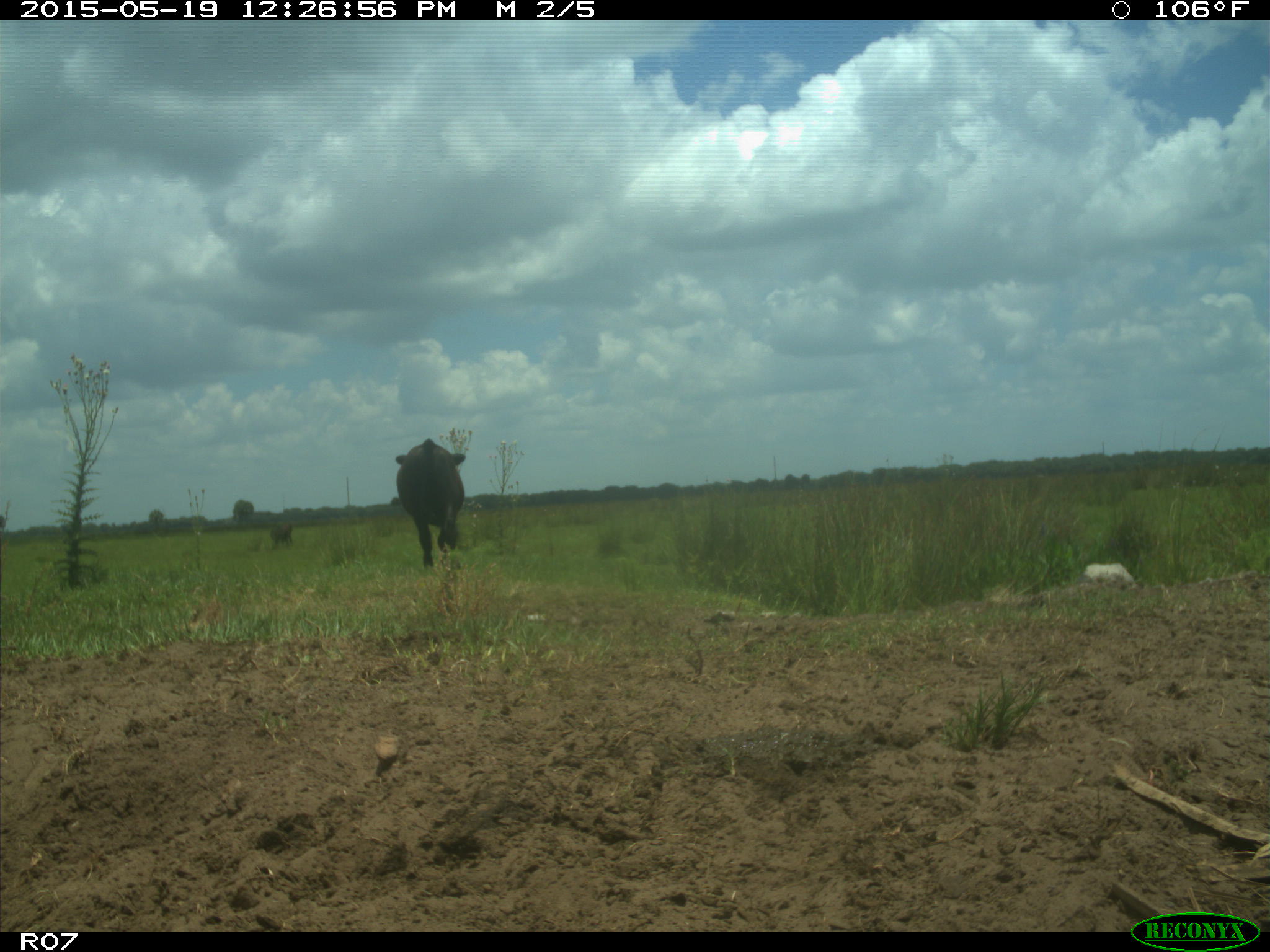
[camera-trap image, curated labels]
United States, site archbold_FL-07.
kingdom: Animalia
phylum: Chordata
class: Mammalia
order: Artiodactyla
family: Bovidae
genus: Bos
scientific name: Bos taurus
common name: domestic cow